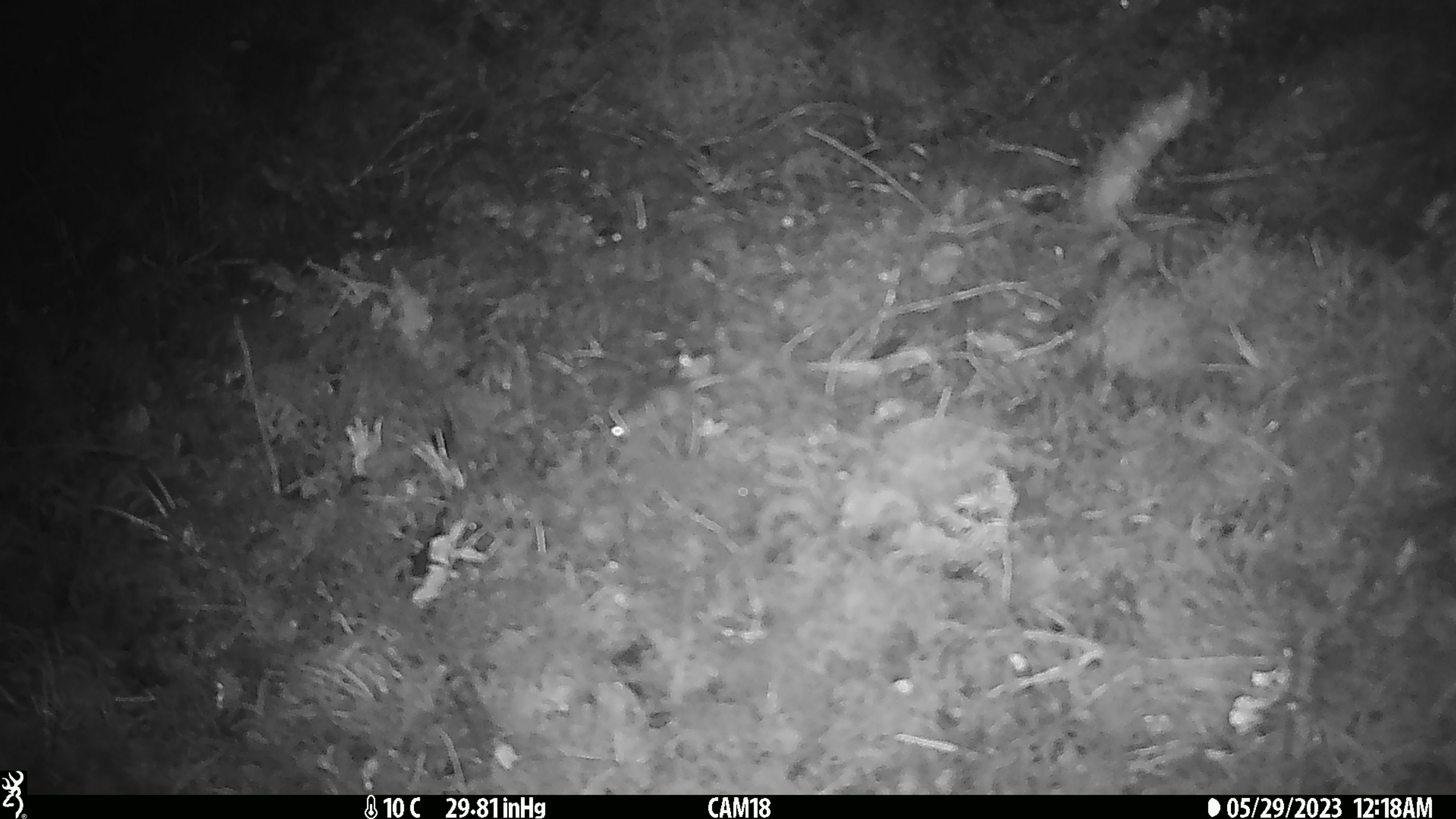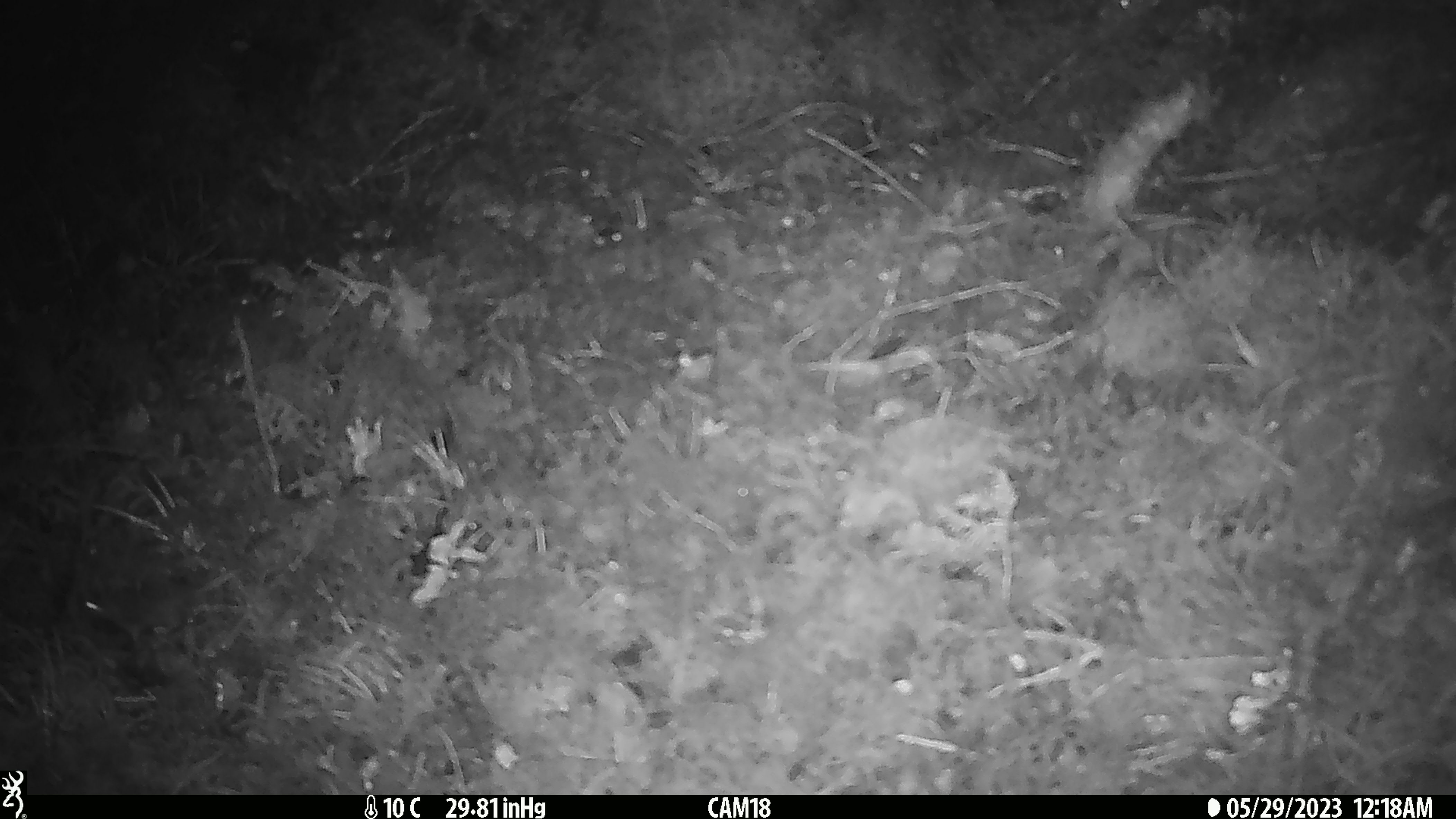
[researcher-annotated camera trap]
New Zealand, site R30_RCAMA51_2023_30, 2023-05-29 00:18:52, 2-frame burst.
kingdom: Animalia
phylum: Chordata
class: Mammalia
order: Rodentia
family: Muridae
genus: Mus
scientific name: Mus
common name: mouse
Mouse (Mus).